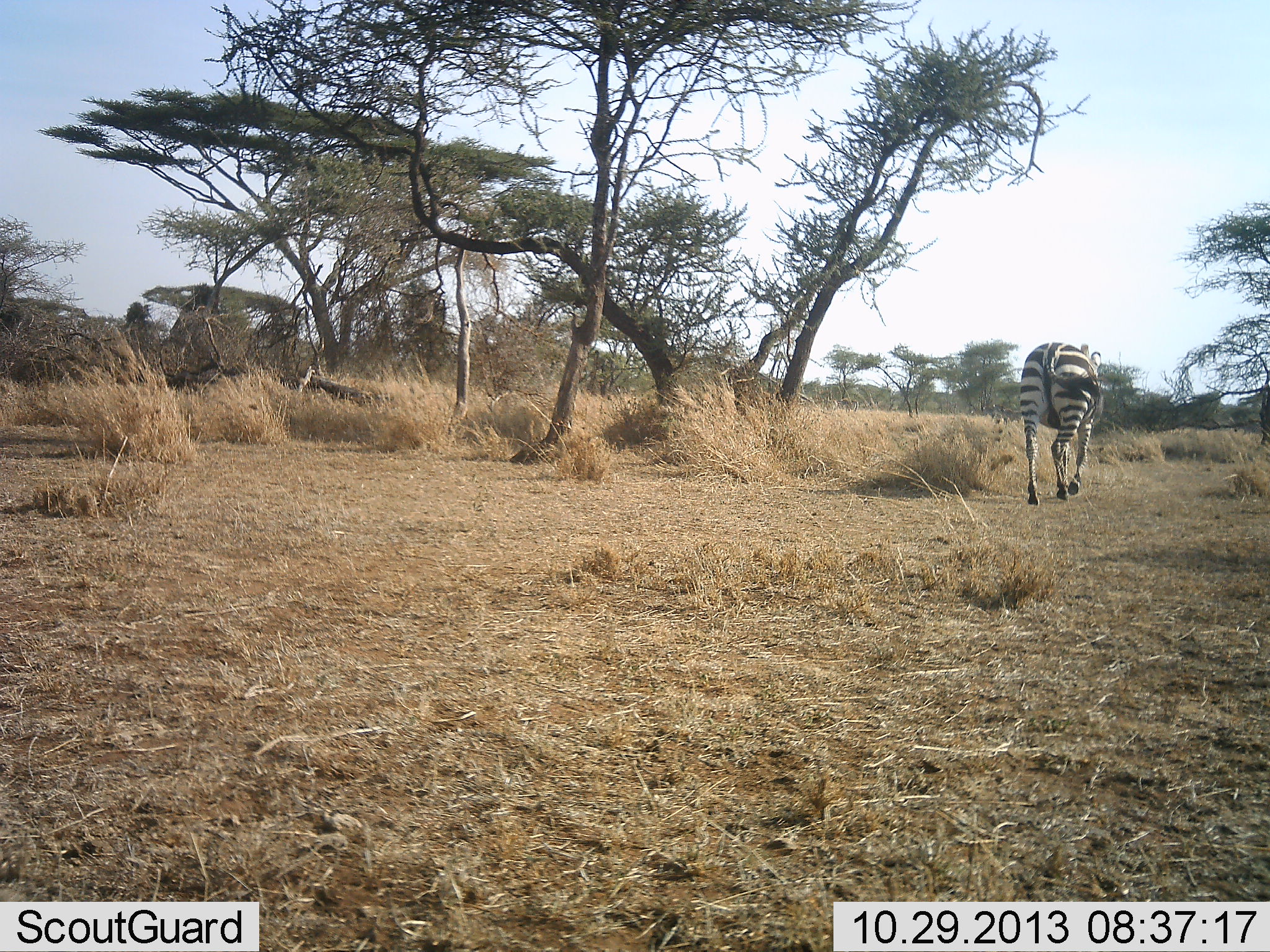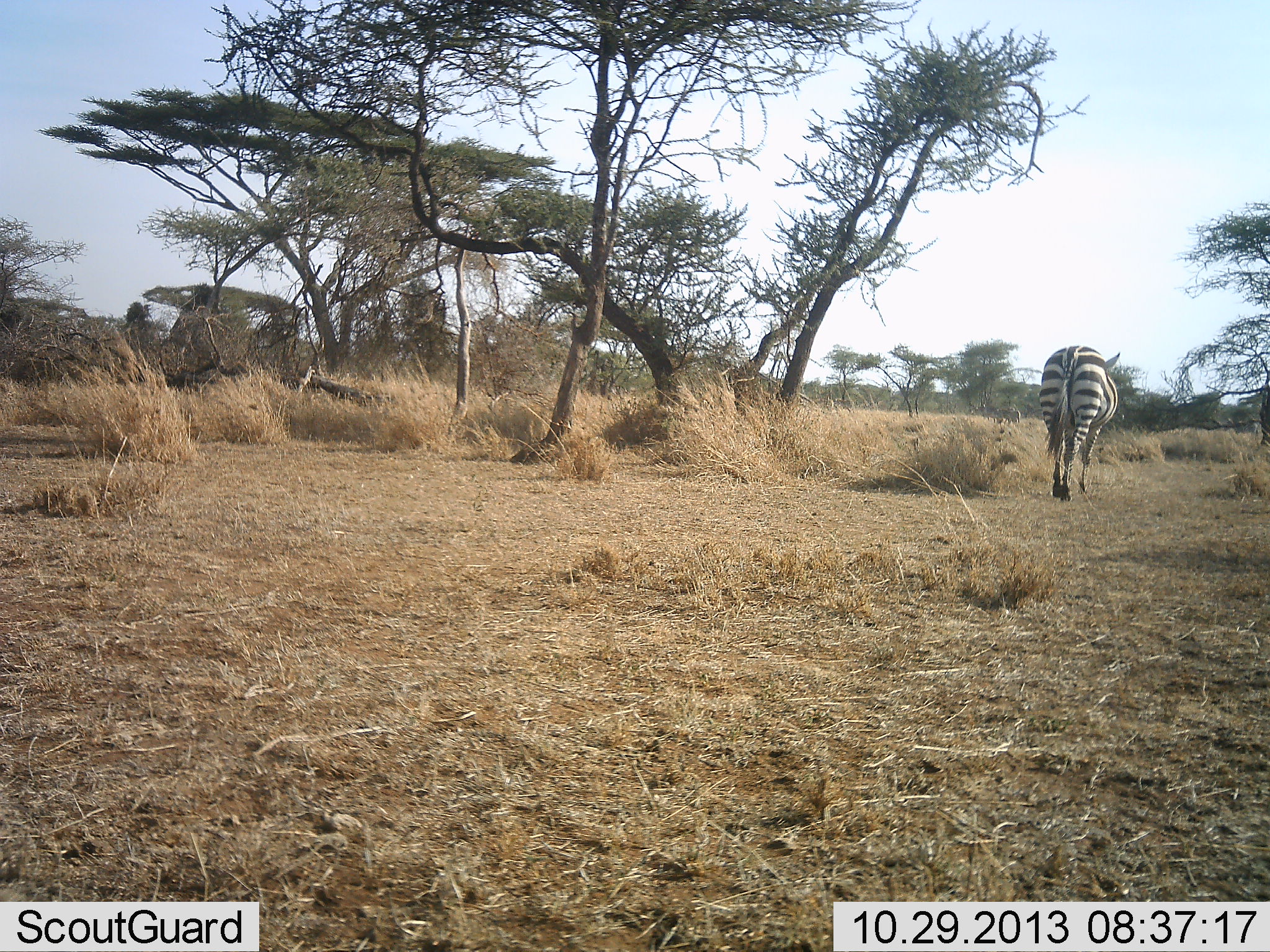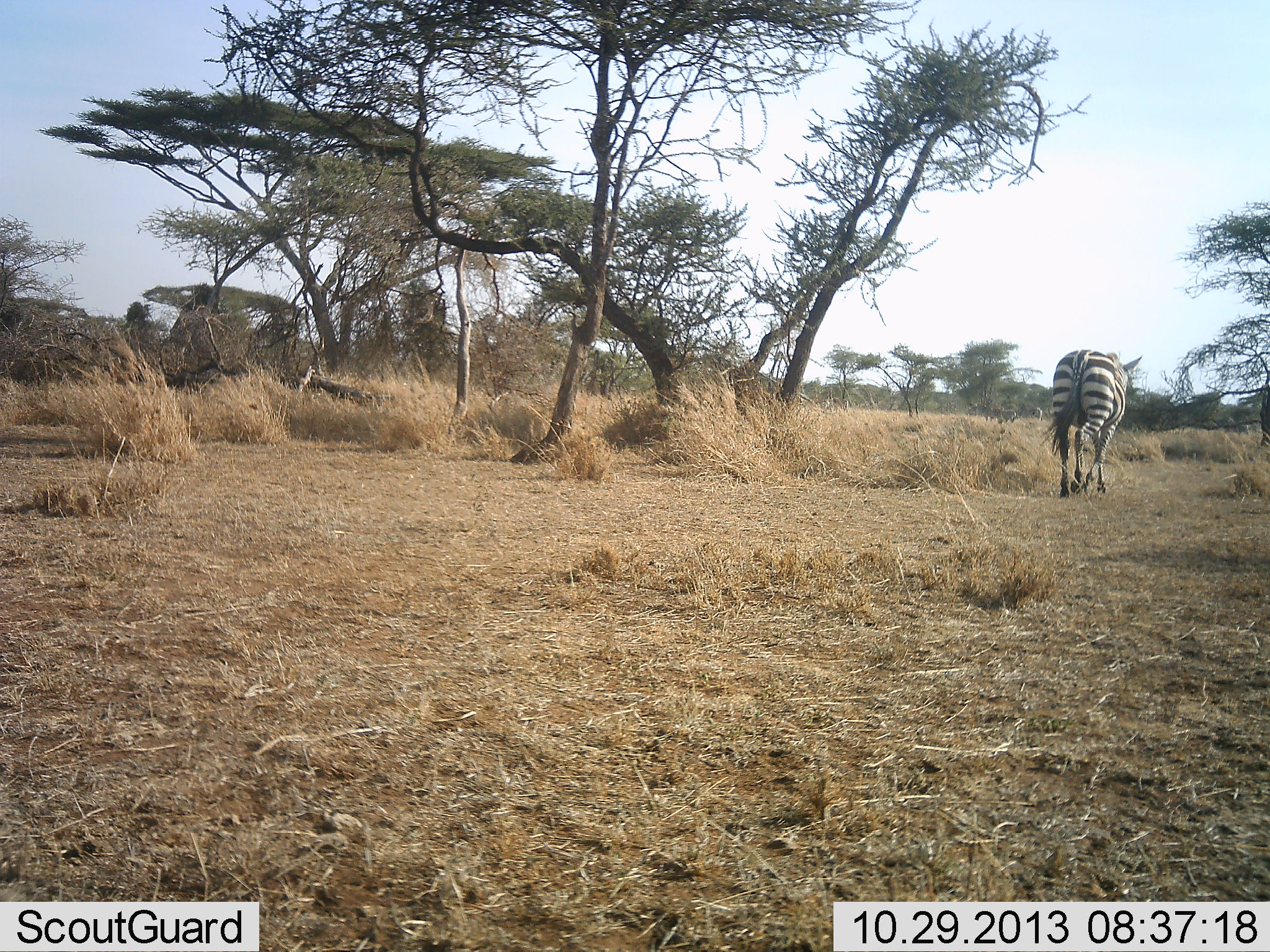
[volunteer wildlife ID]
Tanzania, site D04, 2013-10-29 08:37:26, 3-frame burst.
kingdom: Animalia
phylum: Chordata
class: Mammalia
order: Perissodactyla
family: Equidae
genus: Equus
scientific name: Equus quagga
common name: plains zebra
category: zebra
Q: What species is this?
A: Zebra (plains zebra) (Equus quagga).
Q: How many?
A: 2.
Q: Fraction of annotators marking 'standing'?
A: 10%.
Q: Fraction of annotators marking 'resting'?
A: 0%.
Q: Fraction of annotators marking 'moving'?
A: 100%.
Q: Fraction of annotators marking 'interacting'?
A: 0%.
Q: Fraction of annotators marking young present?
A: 0%.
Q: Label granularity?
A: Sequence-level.